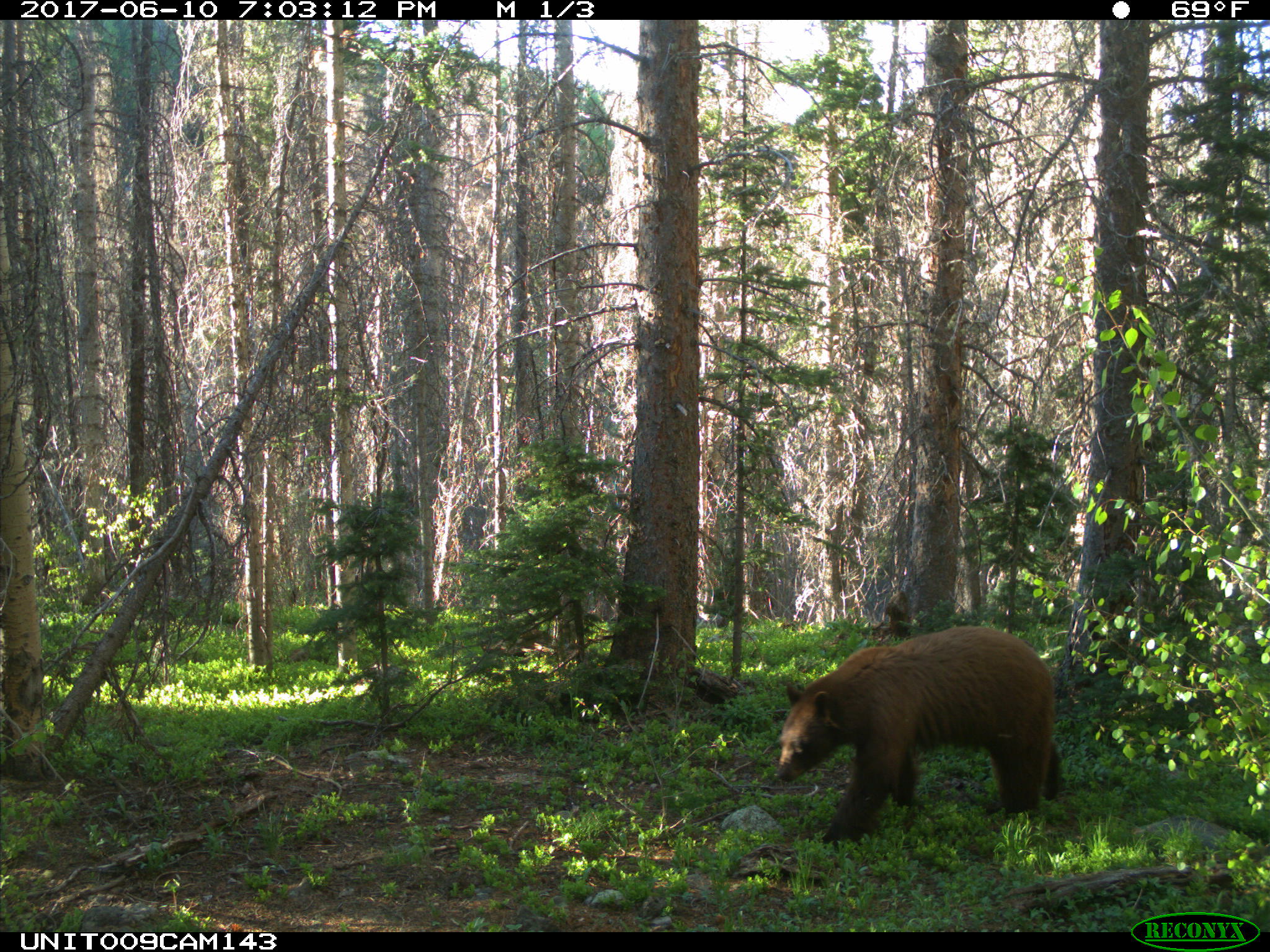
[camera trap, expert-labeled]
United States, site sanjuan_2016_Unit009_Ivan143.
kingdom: Animalia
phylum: Chordata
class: Mammalia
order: Carnivora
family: Ursidae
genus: Ursus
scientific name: Ursus americanus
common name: american black bear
Ursus americanus (american black bear).